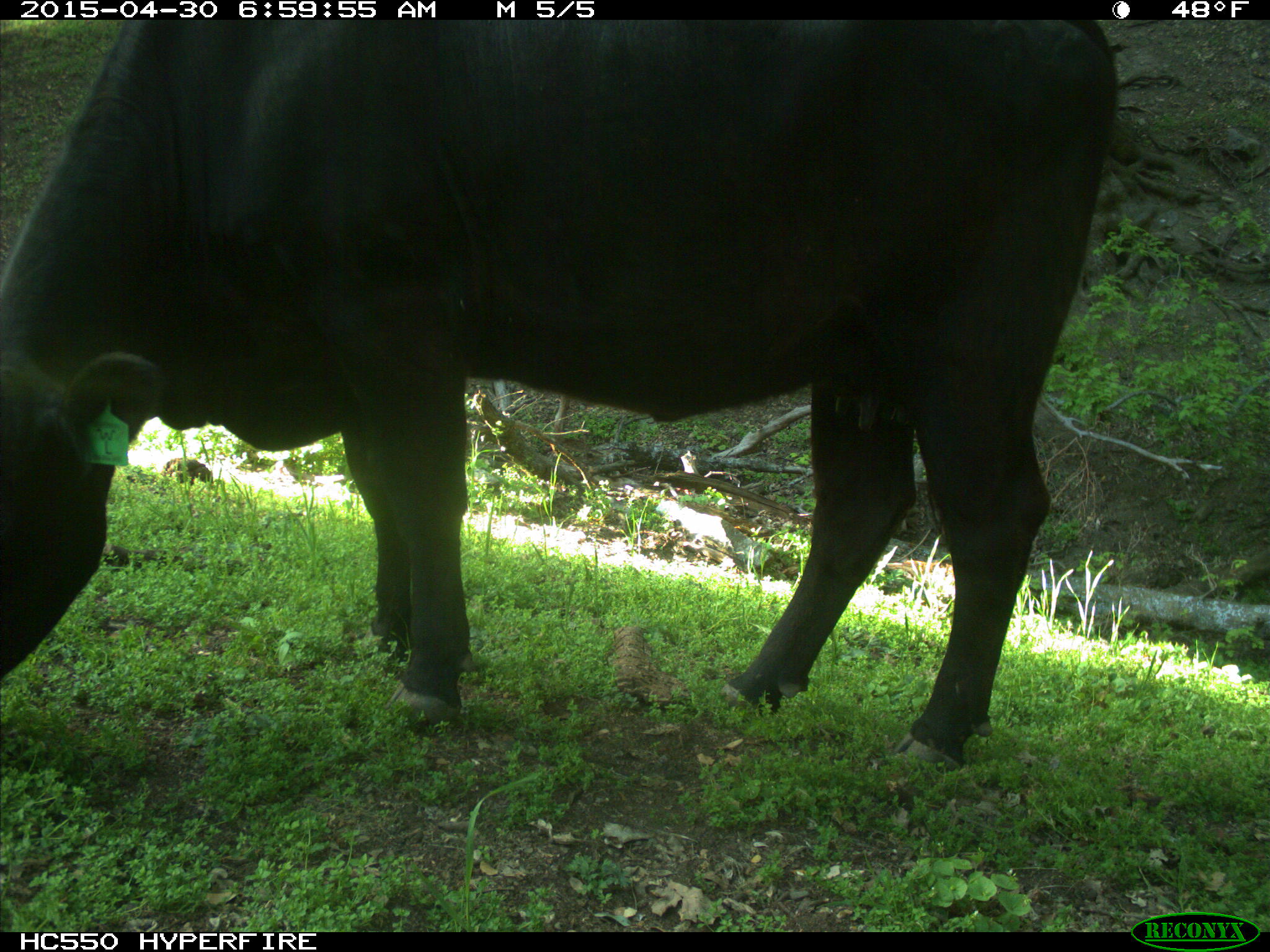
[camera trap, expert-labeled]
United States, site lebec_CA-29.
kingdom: Animalia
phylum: Chordata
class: Mammalia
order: Artiodactyla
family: Bovidae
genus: Bos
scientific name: Bos taurus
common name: domestic cow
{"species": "Bos taurus (domestic cow)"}